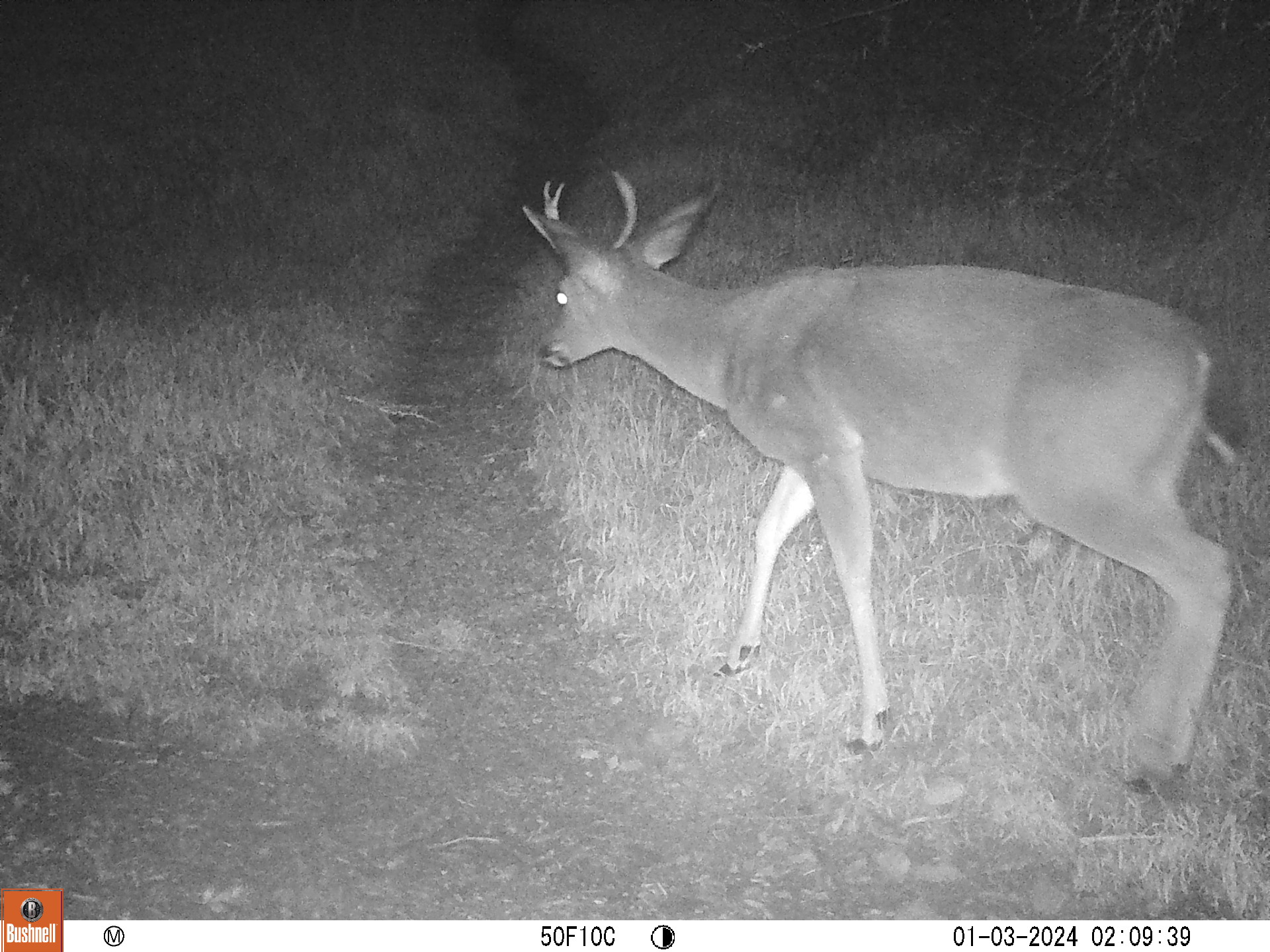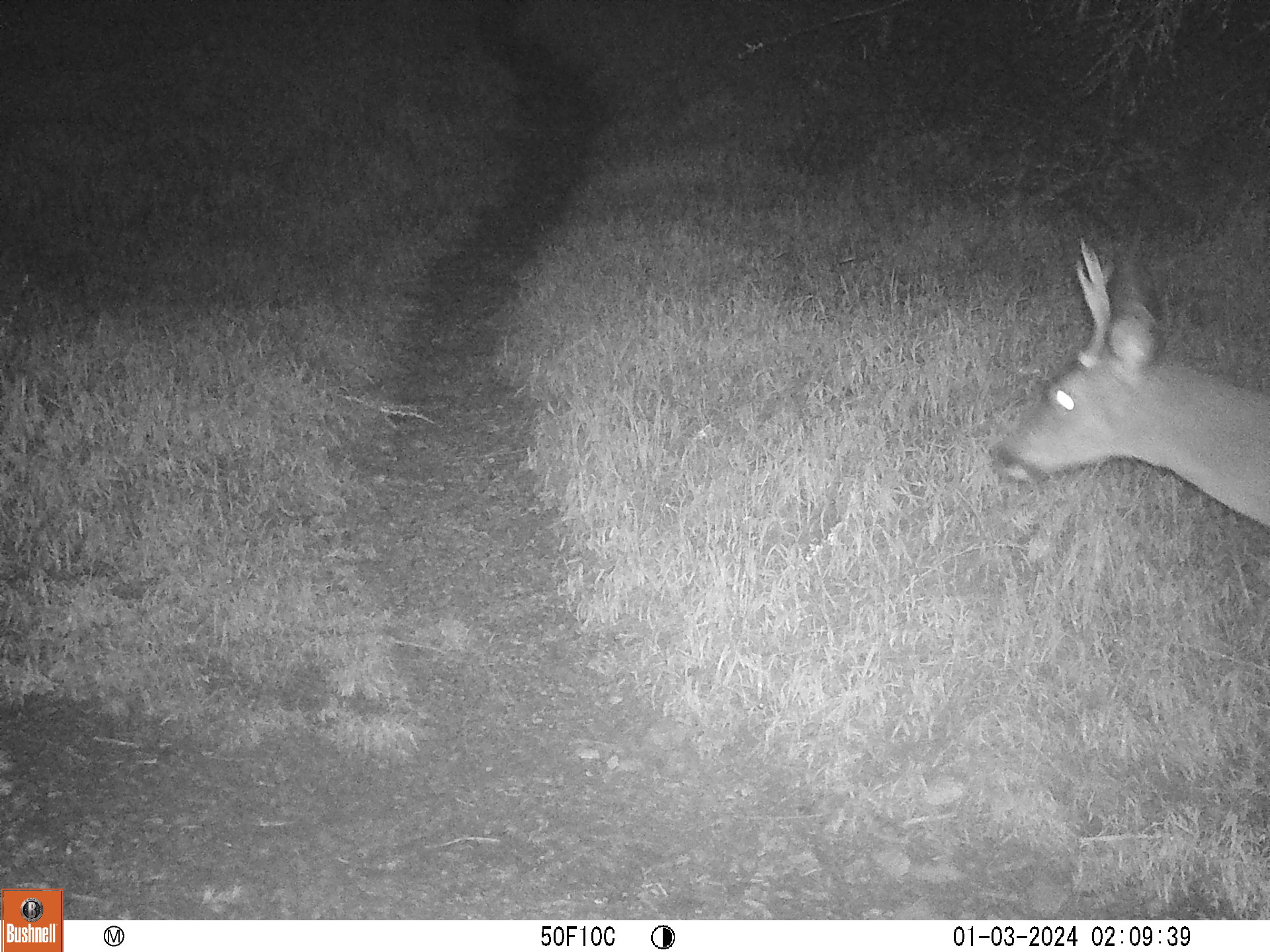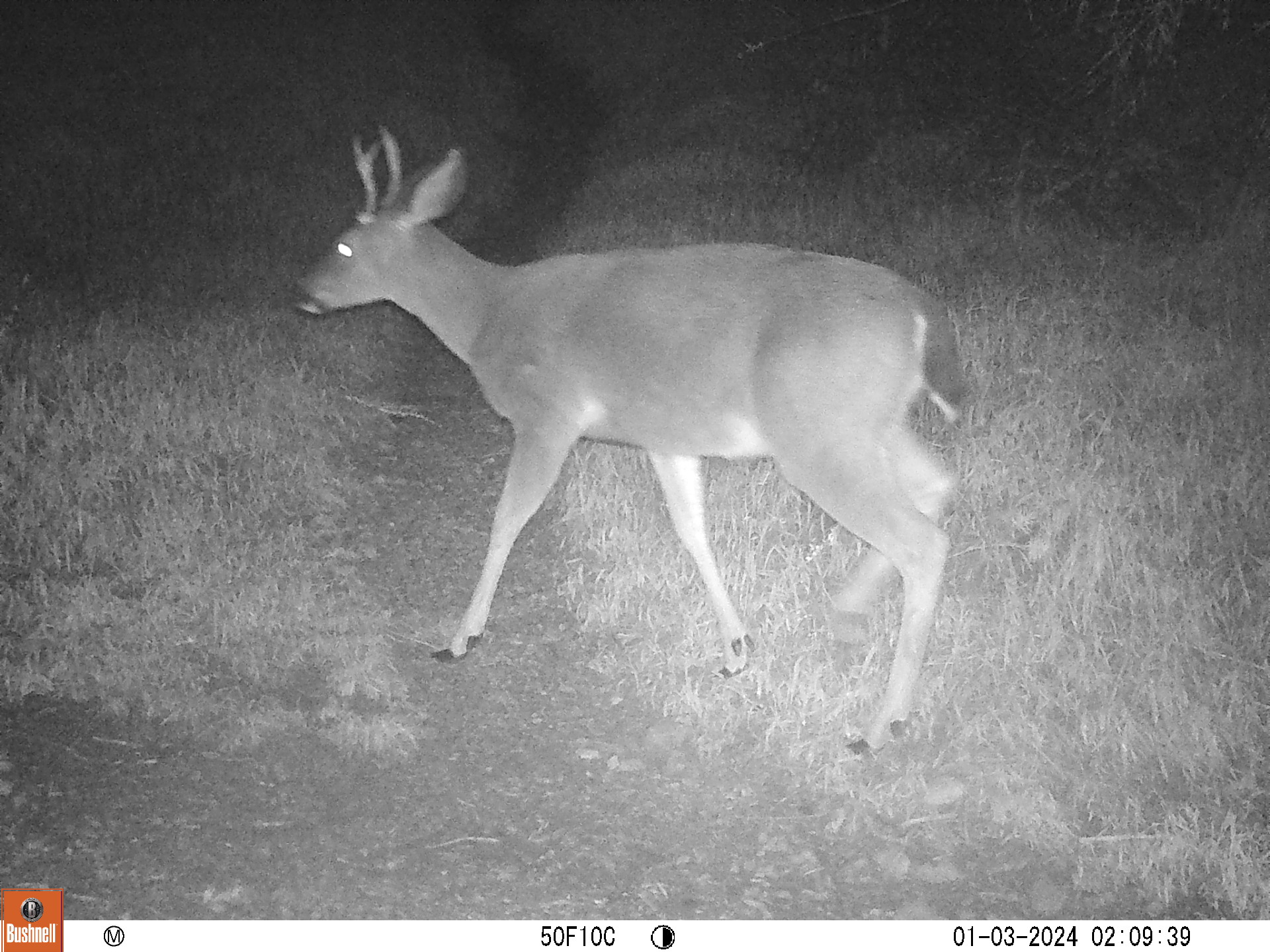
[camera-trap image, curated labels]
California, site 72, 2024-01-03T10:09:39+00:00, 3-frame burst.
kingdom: Animalia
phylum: Chordata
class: Mammalia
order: Artiodactyla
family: Cervidae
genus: Odocoileus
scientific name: Odocoileus hemionus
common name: mule deer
Mule deer (Odocoileus hemionus).